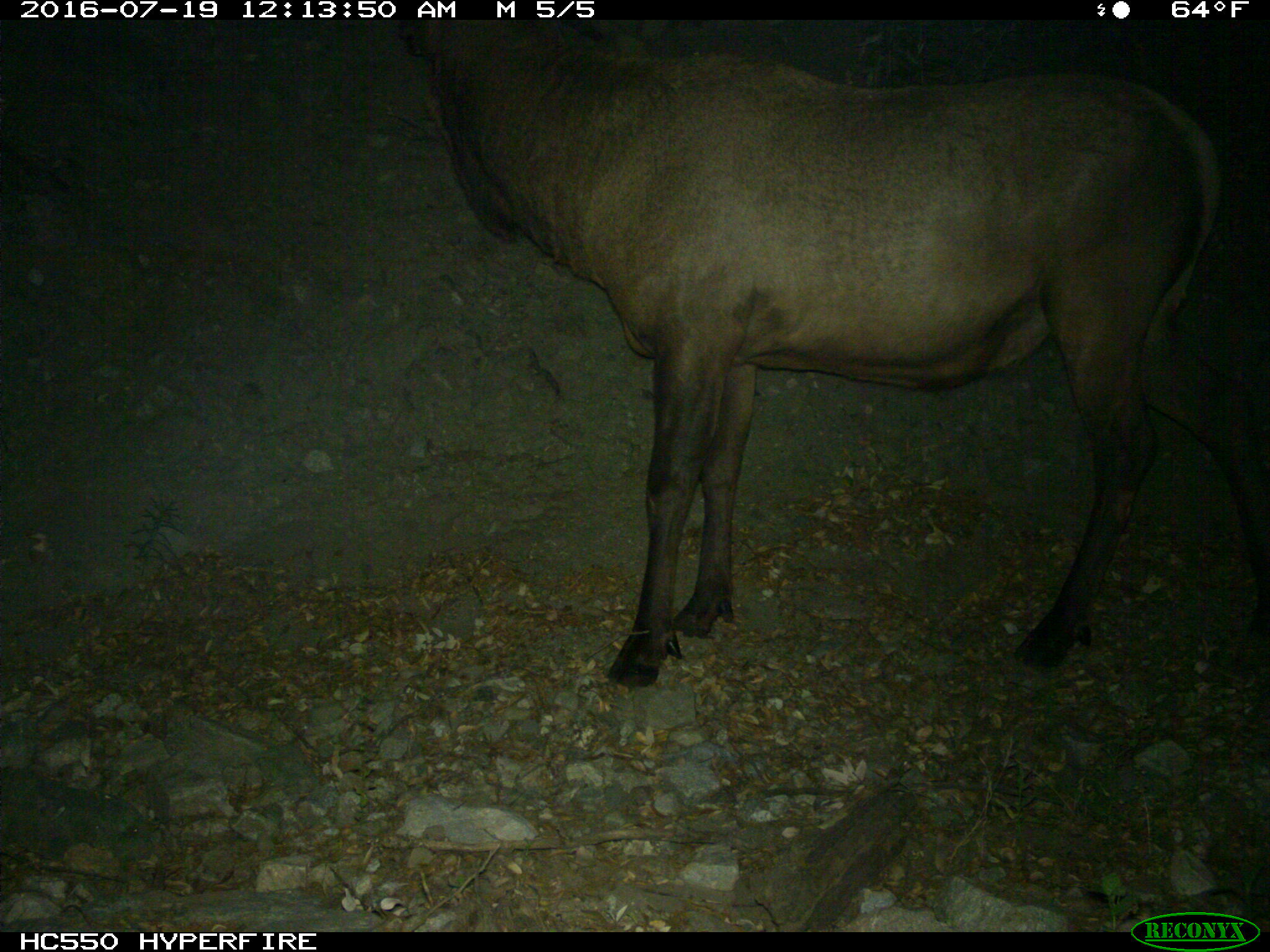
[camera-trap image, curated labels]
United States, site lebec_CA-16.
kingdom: Animalia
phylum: Chordata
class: Mammalia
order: Artiodactyla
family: Cervidae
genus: Cervus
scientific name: Cervus canadensis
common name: elk